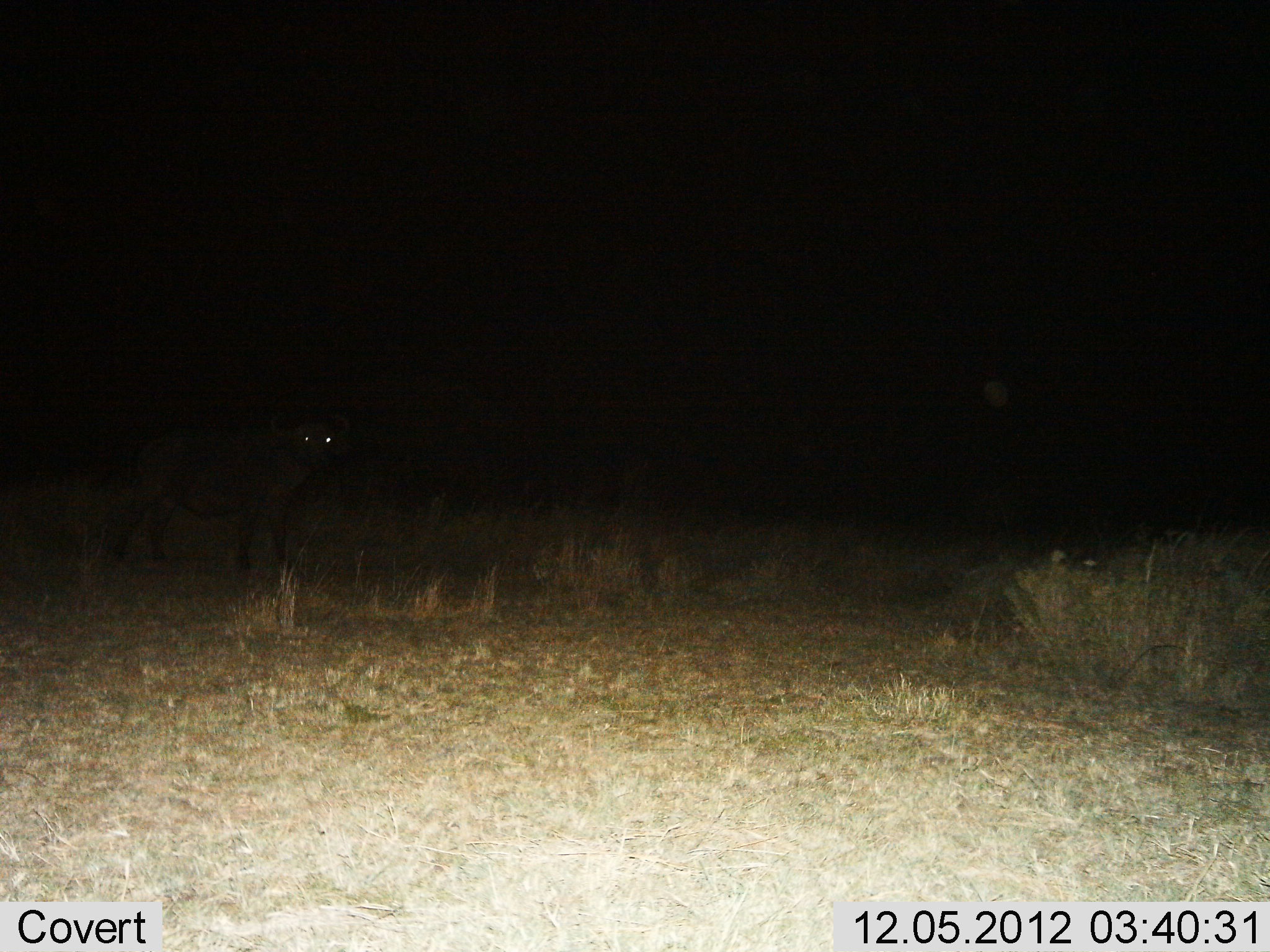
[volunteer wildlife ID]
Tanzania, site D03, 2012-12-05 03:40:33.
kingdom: Animalia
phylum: Chordata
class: Mammalia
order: Artiodactyla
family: Bovidae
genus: Syncerus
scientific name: Syncerus caffer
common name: cape buffalo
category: buffalo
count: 1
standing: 100%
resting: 0%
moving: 0%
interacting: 0%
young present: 4%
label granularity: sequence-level